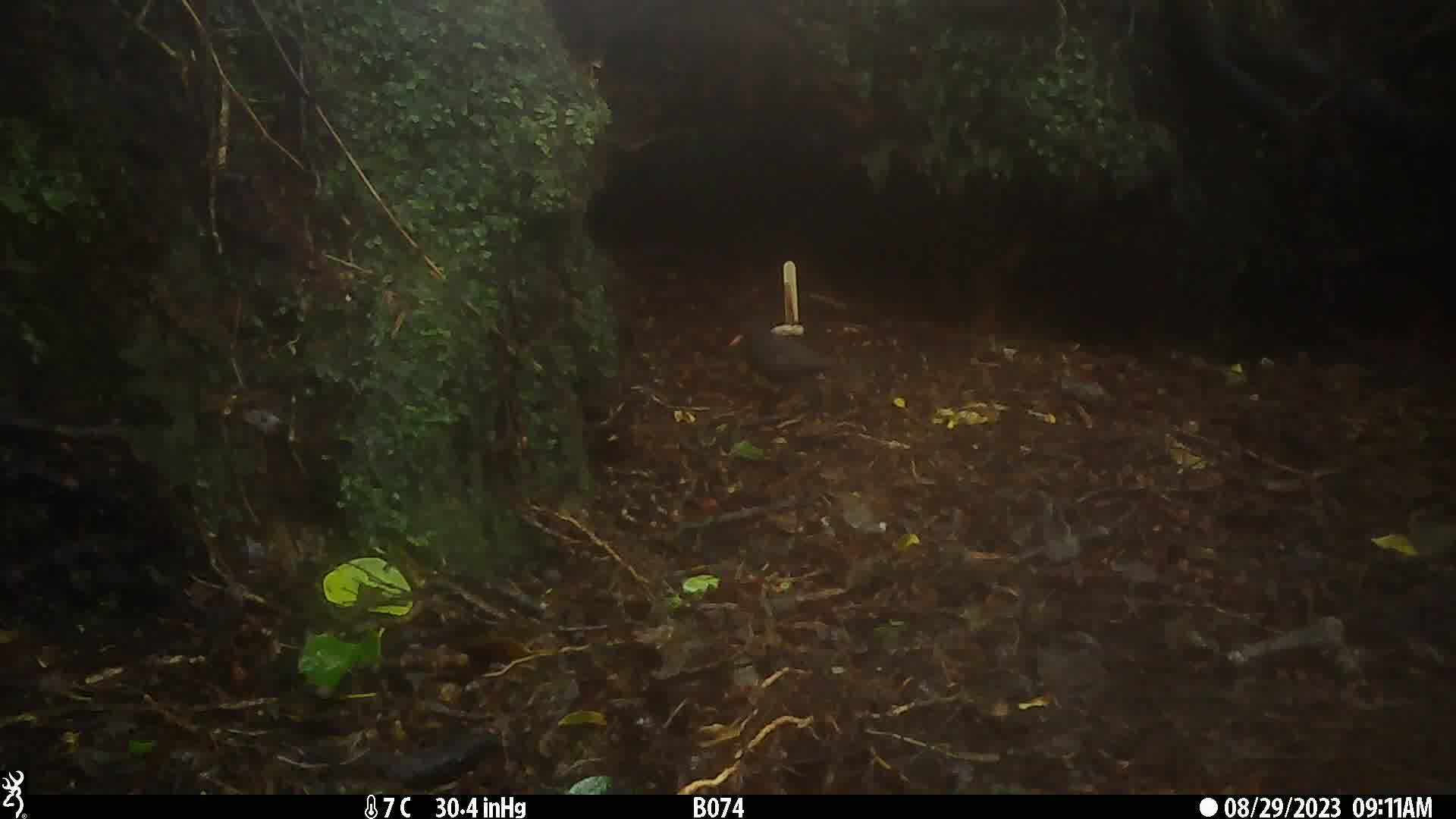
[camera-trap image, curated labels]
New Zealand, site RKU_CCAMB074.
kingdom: Animalia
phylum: Chordata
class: Aves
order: Passeriformes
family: Turdidae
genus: Turdus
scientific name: Turdus merula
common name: eurasian blackbird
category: blackbird